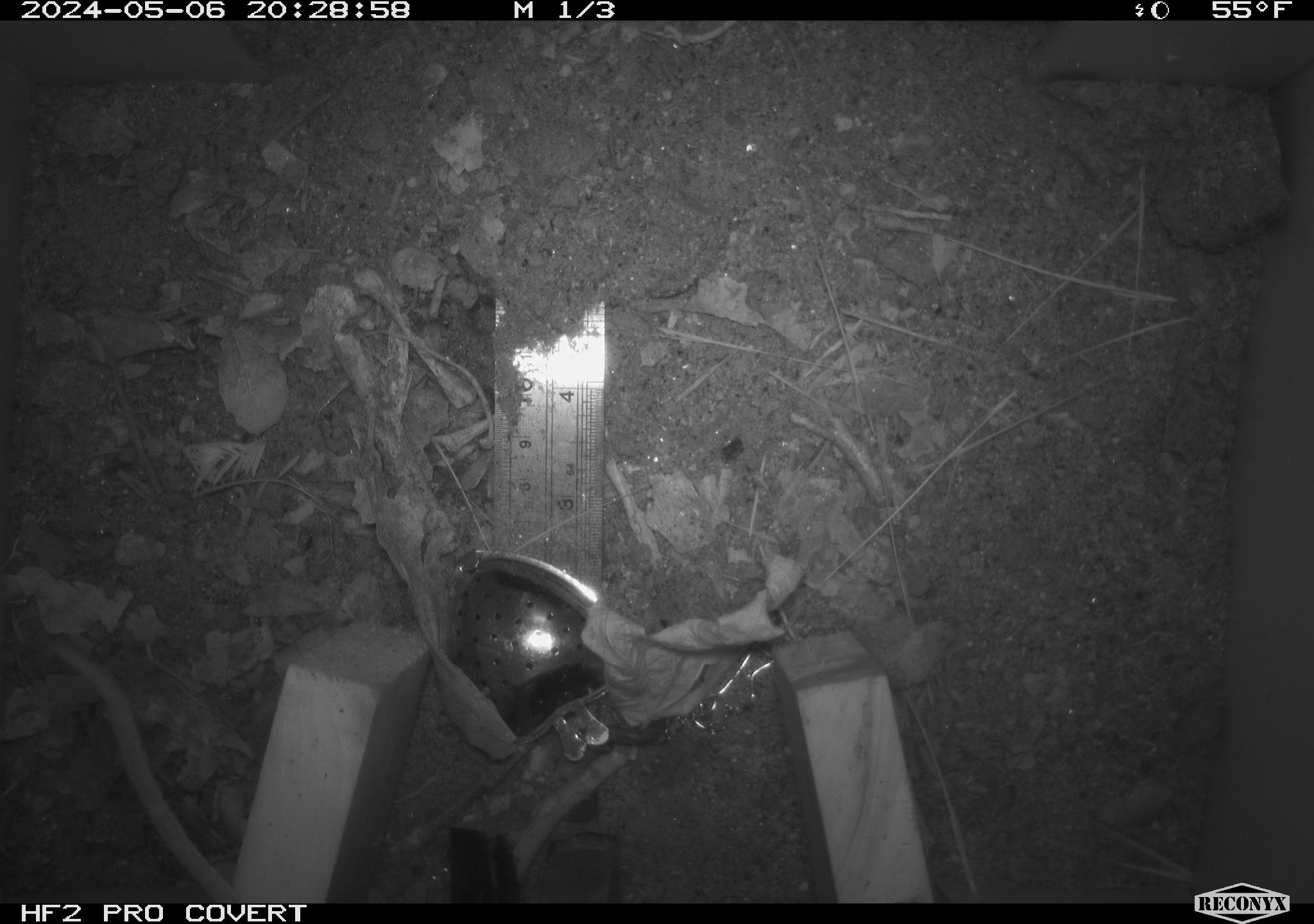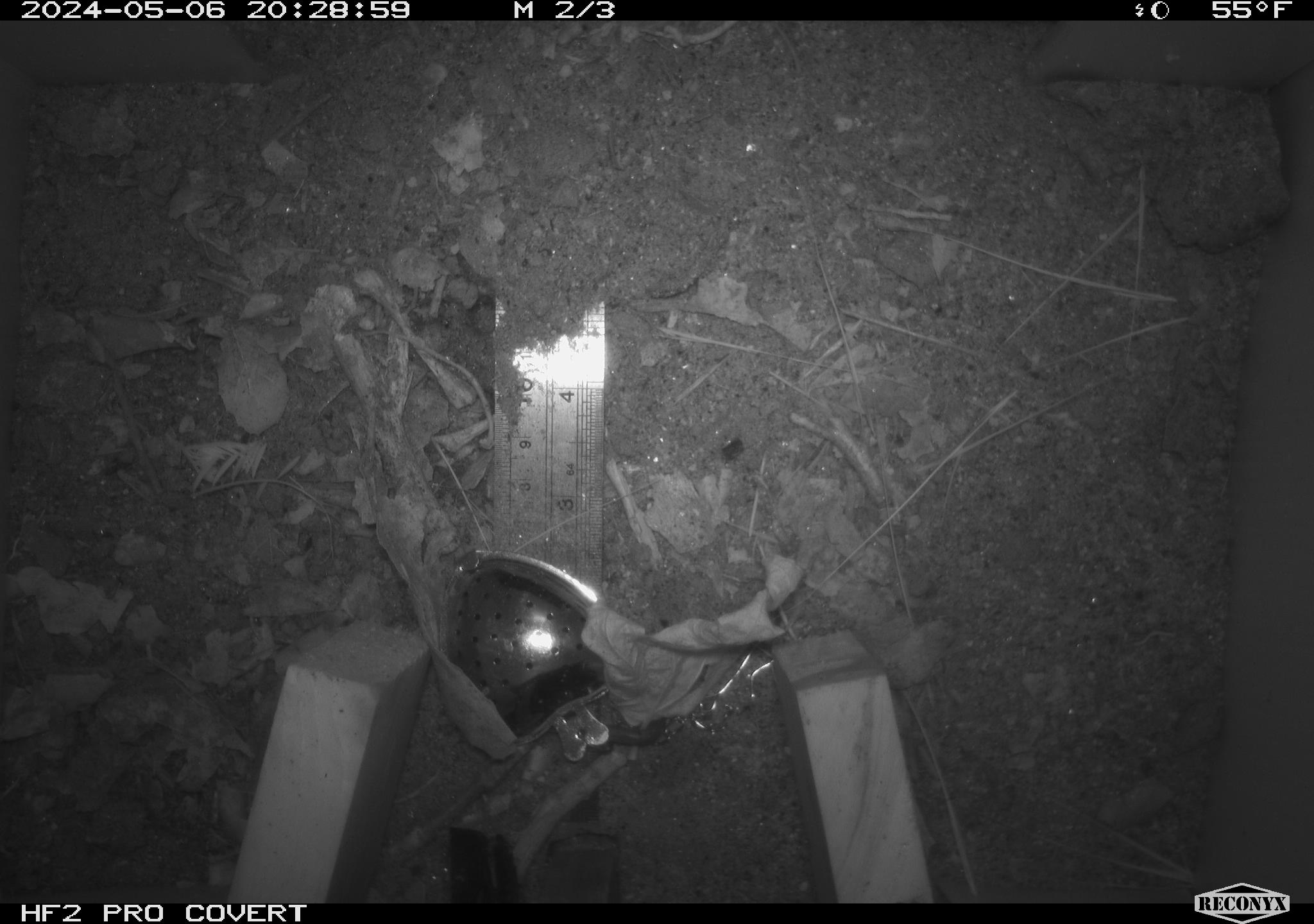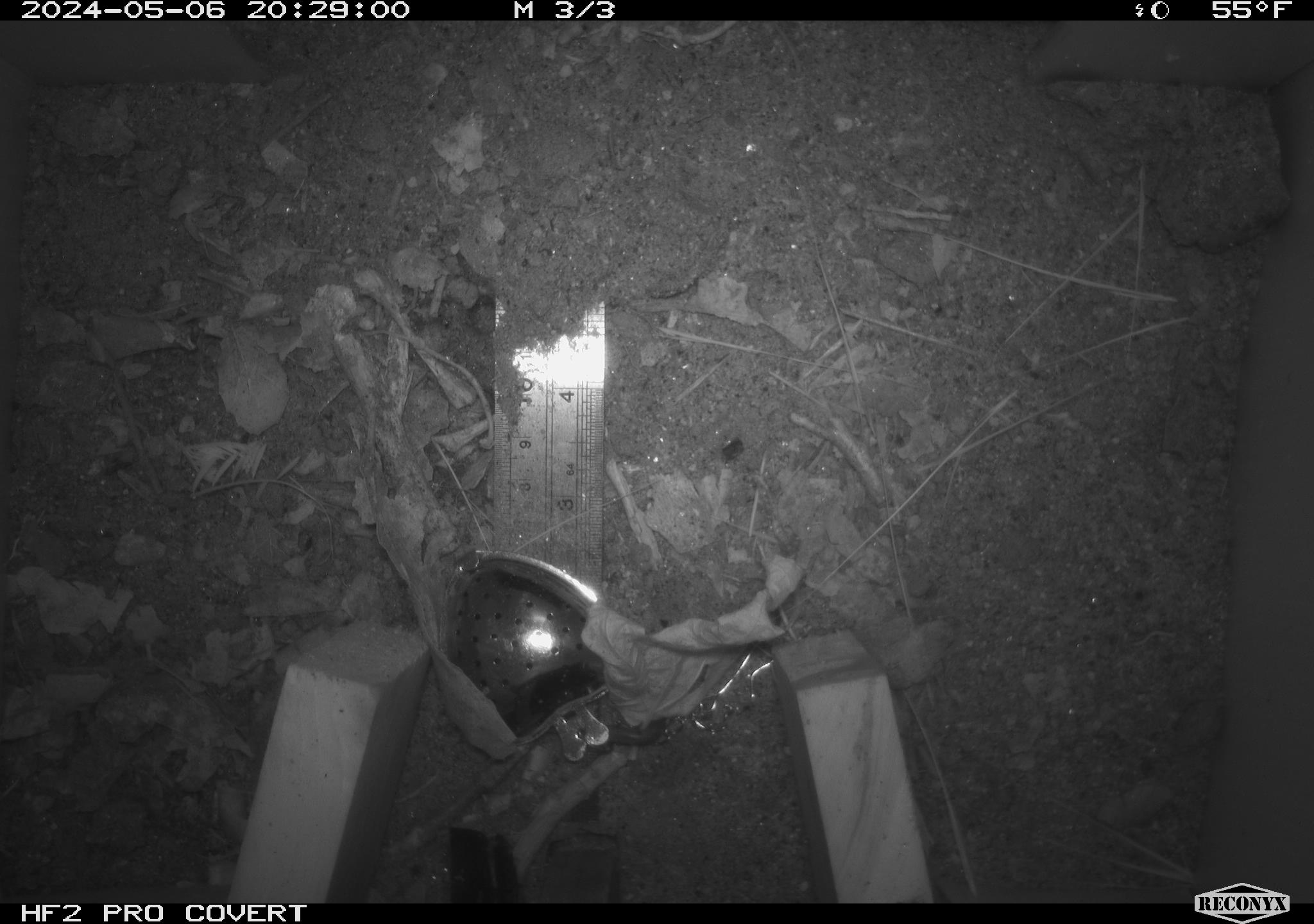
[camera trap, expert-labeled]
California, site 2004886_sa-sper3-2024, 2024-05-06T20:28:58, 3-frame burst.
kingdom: Animalia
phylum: Chordata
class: Mammalia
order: Rodentia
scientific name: Rodentia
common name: mouse species